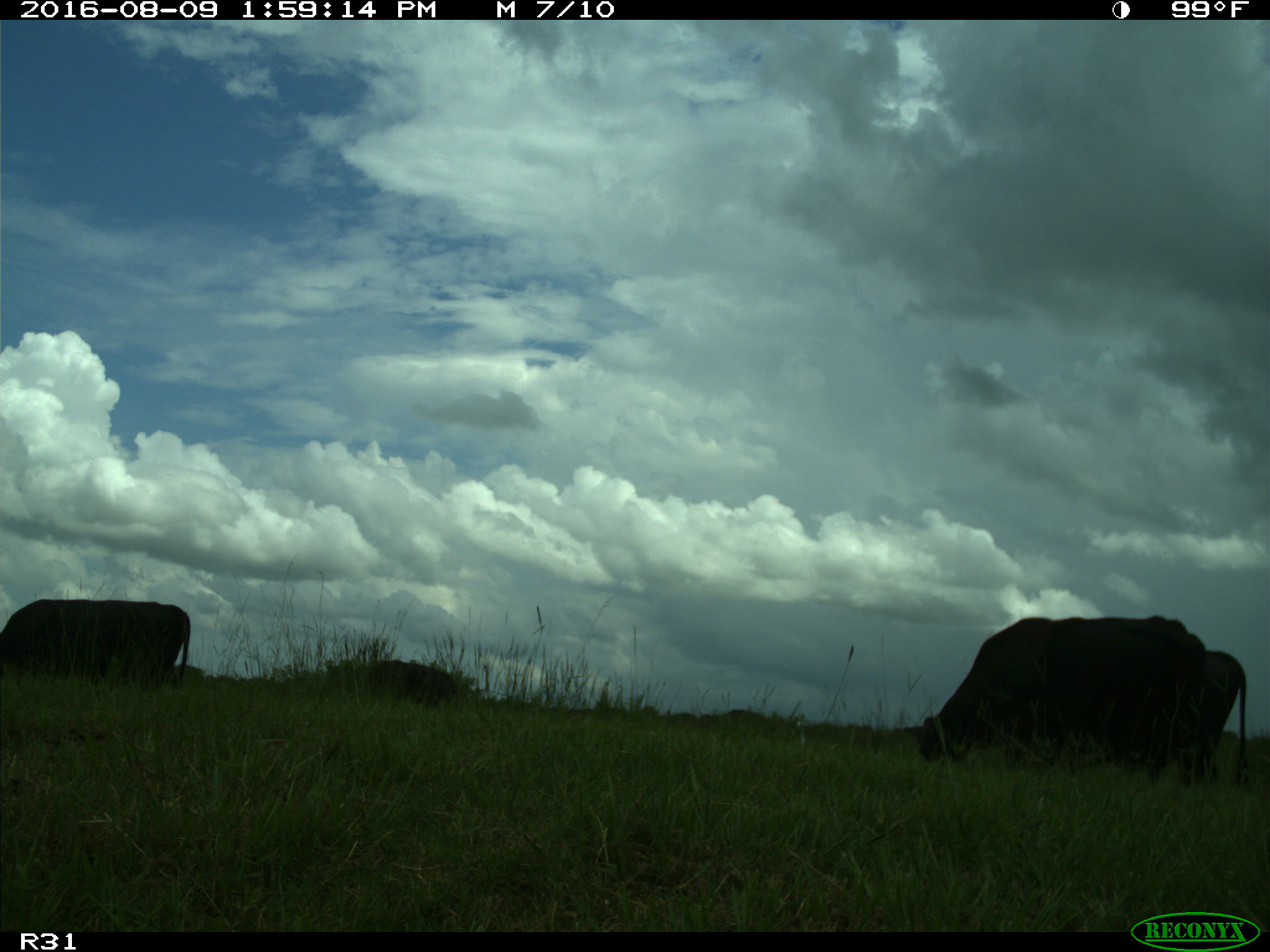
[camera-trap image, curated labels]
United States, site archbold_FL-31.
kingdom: Animalia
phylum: Chordata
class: Mammalia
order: Artiodactyla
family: Bovidae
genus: Bos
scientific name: Bos taurus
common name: domestic cow